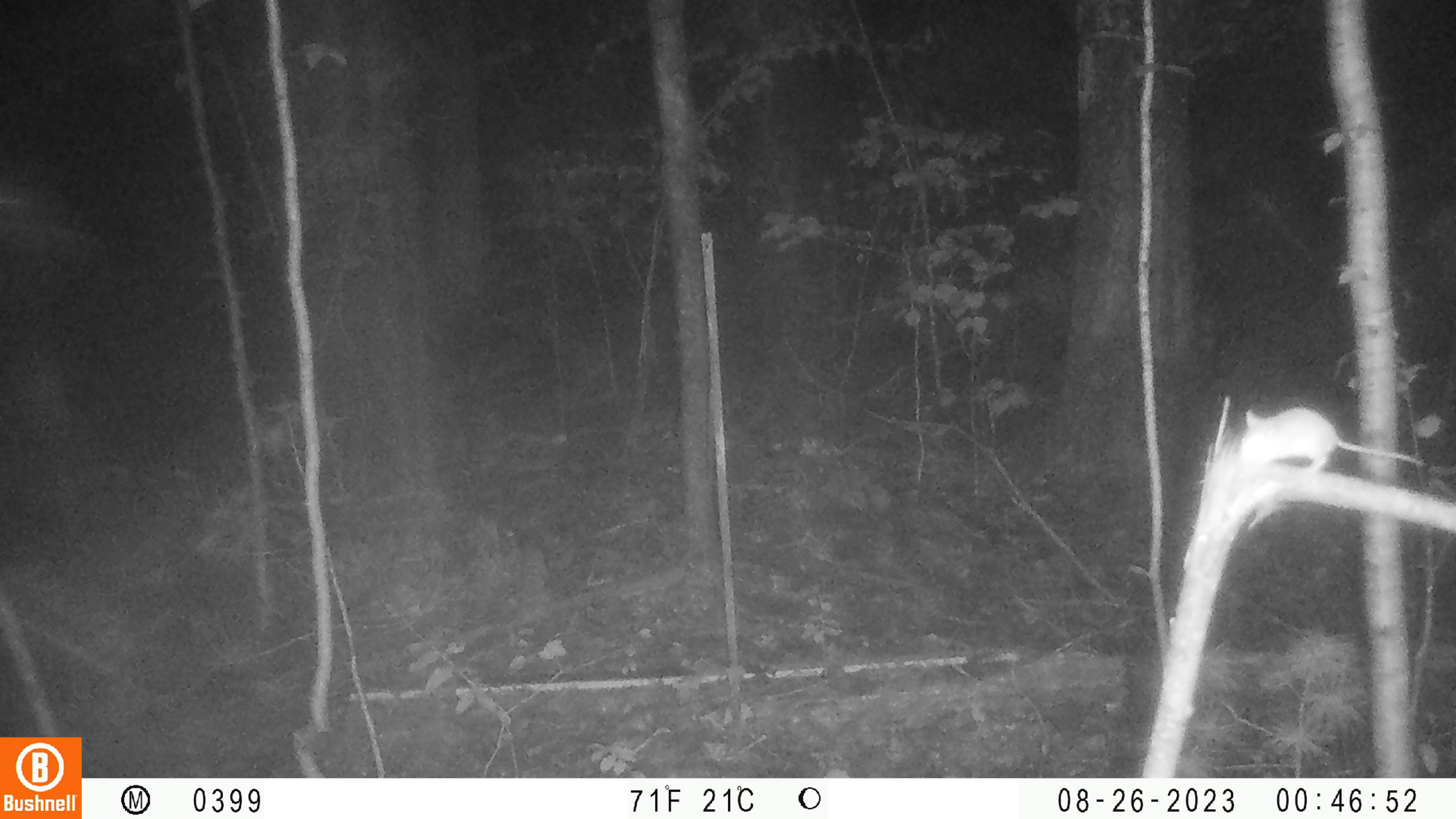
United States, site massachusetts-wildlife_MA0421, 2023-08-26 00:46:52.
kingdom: Animalia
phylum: Chordata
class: Mammalia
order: Rodentia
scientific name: Rodentia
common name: mouse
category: mouse sp.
Mouse sp. (mouse) (Rodentia).